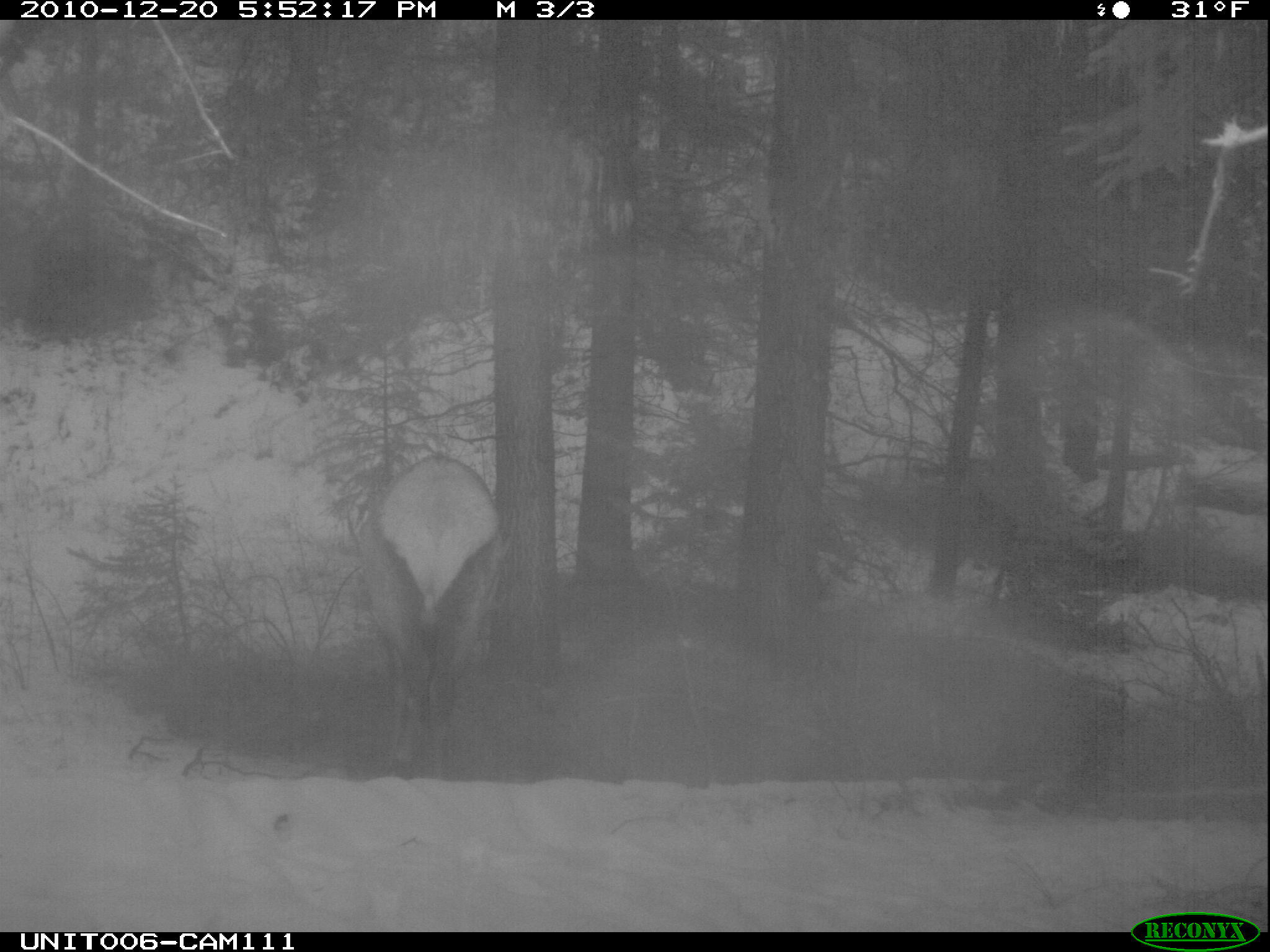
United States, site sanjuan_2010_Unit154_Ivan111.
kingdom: Animalia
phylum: Chordata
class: Mammalia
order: Artiodactyla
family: Cervidae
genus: Cervus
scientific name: Cervus elaphus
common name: red deer